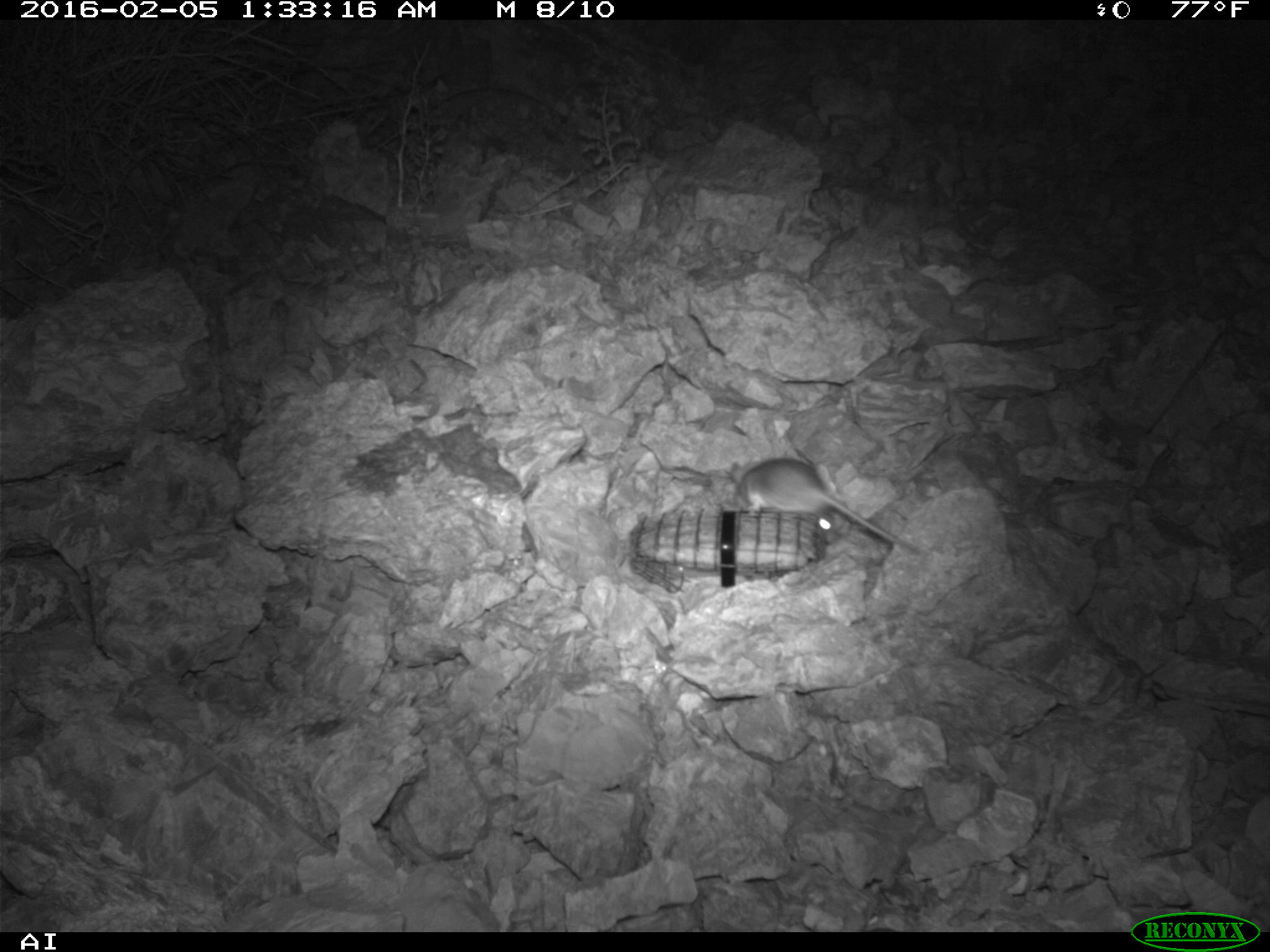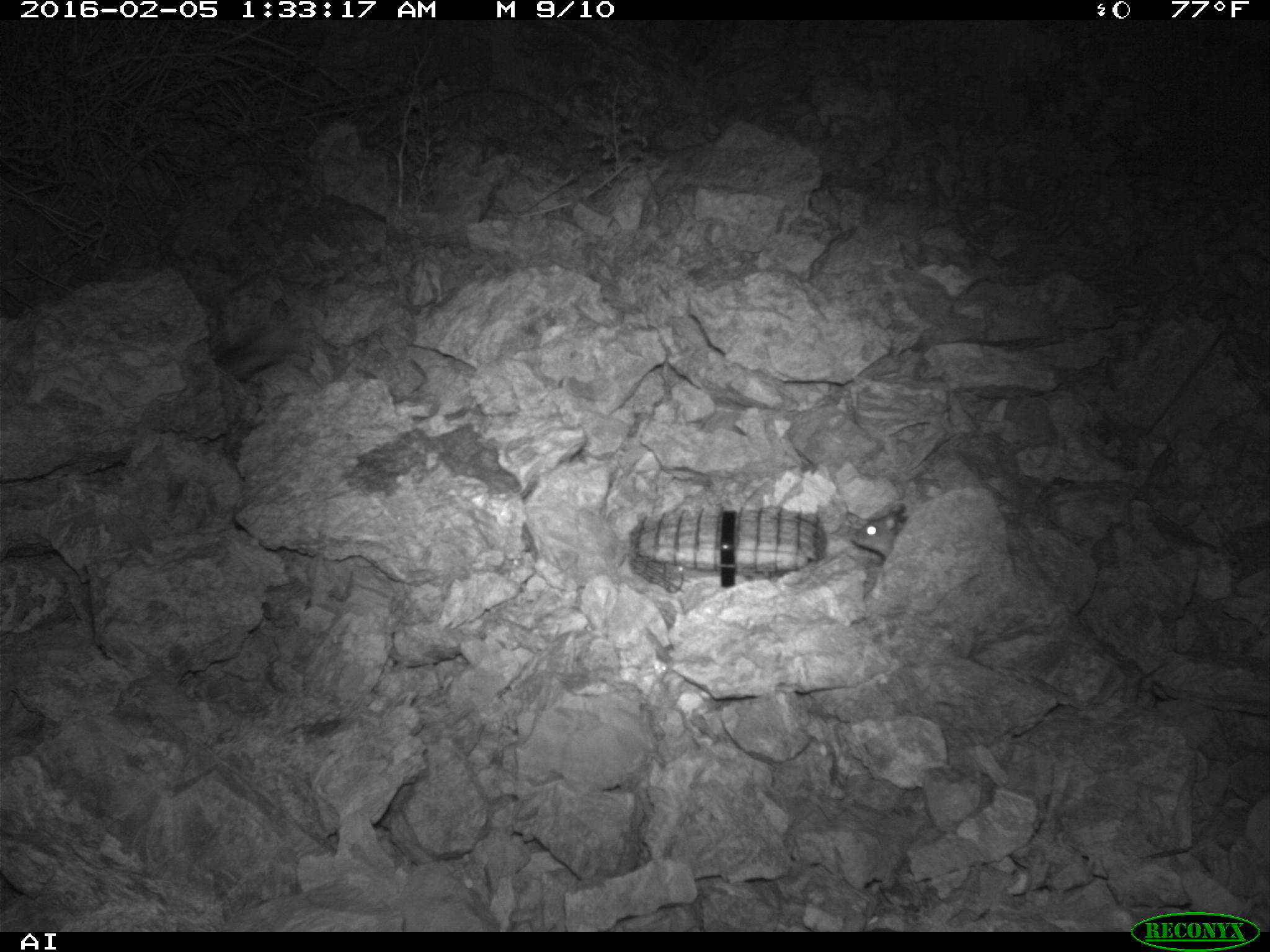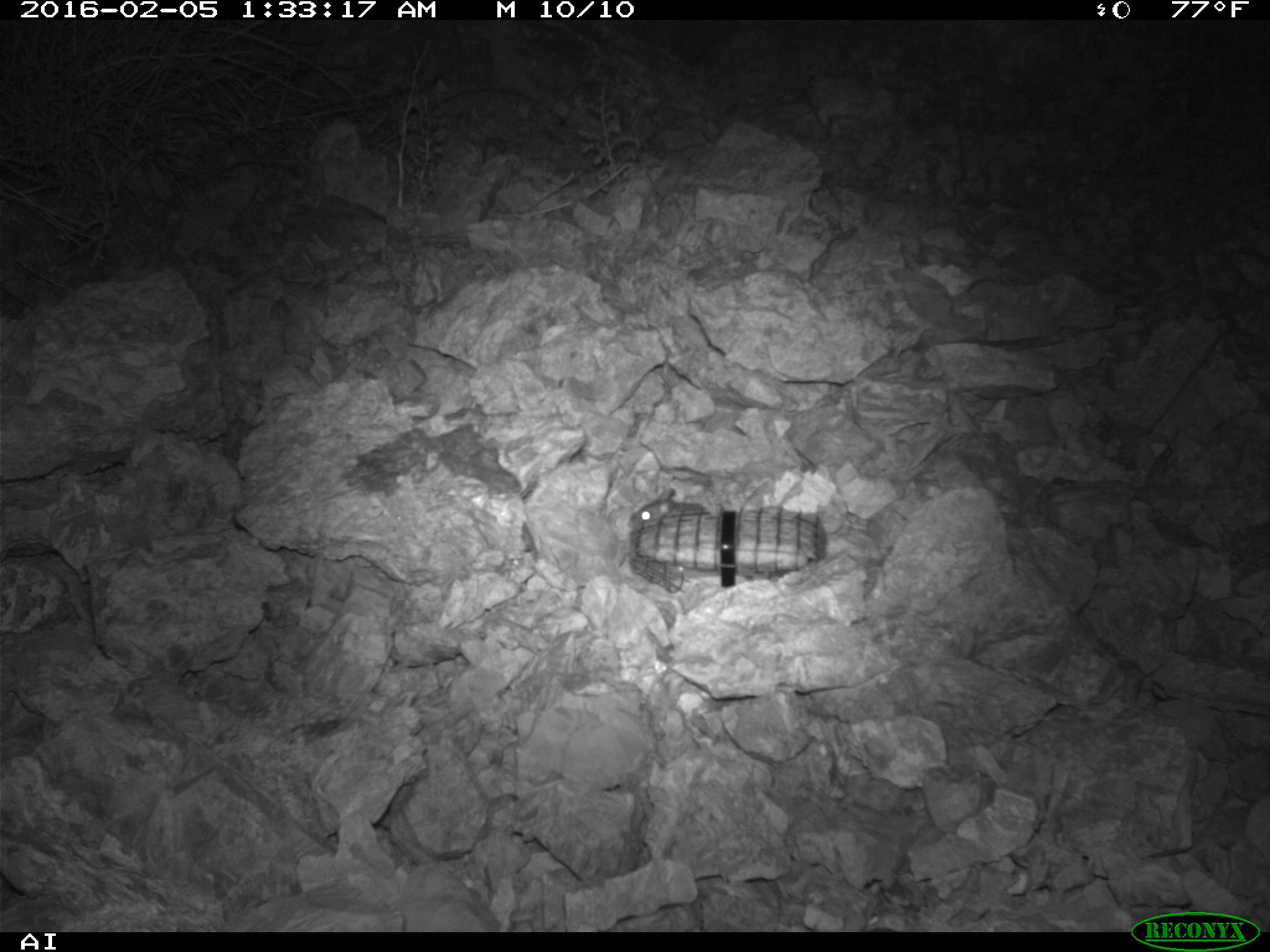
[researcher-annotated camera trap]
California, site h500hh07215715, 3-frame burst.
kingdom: Animalia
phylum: Chordata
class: Mammalia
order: Rodentia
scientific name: Rodentia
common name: rodent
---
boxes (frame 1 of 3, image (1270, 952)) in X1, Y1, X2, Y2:
rodent: 727, 457, 925, 558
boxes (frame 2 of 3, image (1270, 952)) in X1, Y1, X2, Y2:
rodent: 840, 502, 908, 555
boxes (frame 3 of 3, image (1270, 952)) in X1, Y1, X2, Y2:
rodent: 628, 488, 704, 530